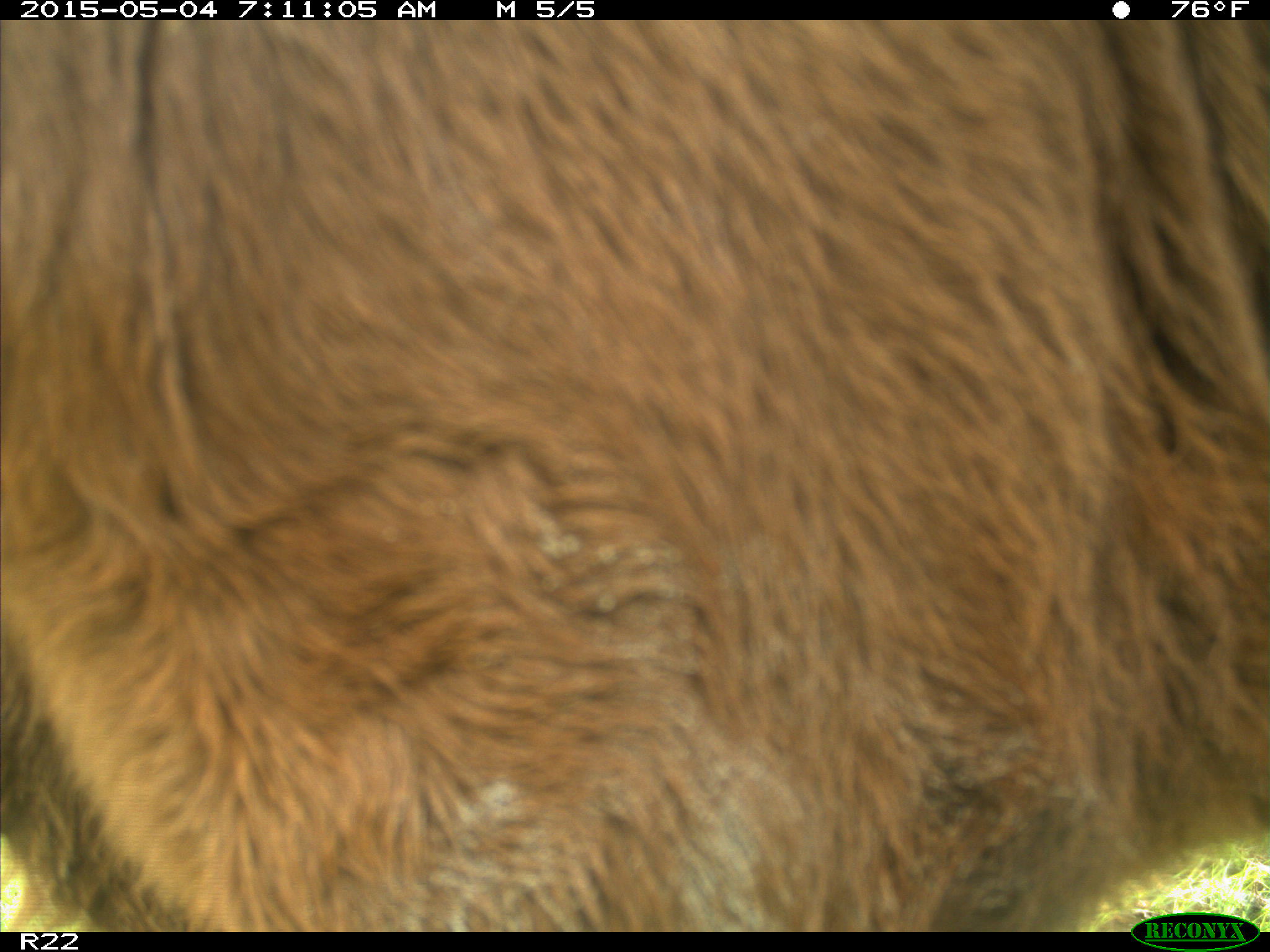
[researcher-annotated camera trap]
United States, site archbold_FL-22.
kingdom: Animalia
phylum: Chordata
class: Mammalia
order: Artiodactyla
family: Bovidae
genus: Bos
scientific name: Bos taurus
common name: domestic cow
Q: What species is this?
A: Bos taurus (domestic cow).